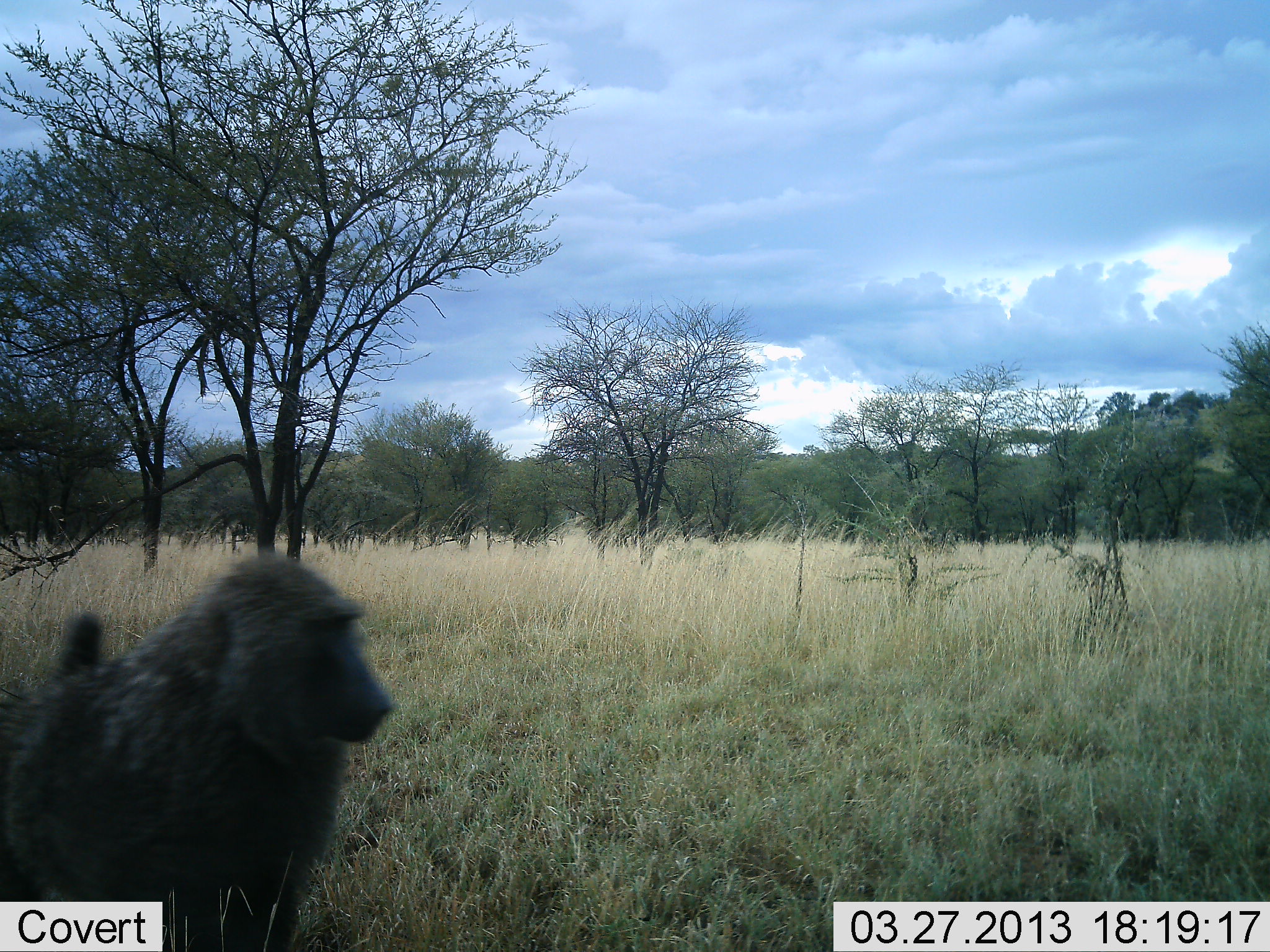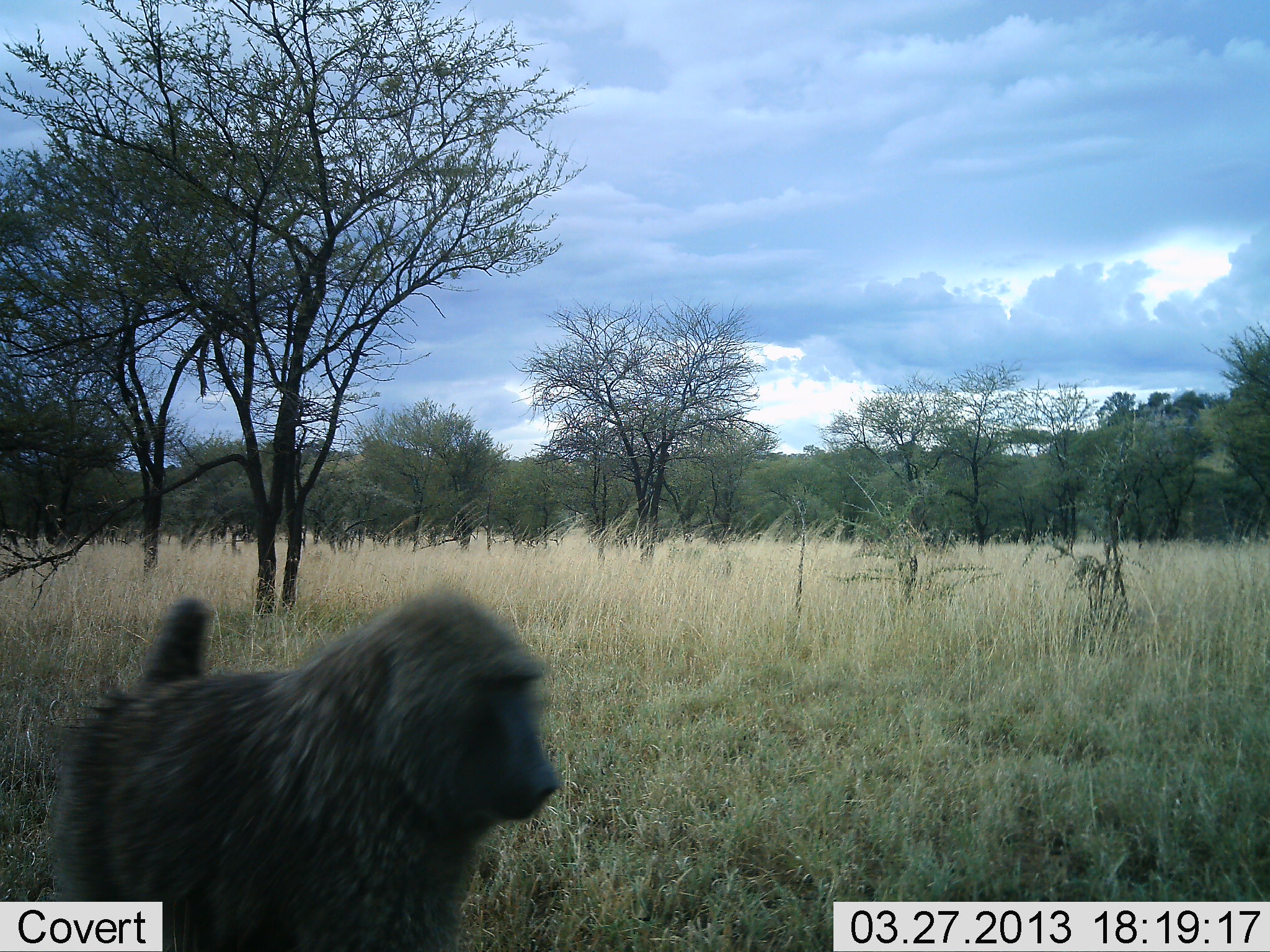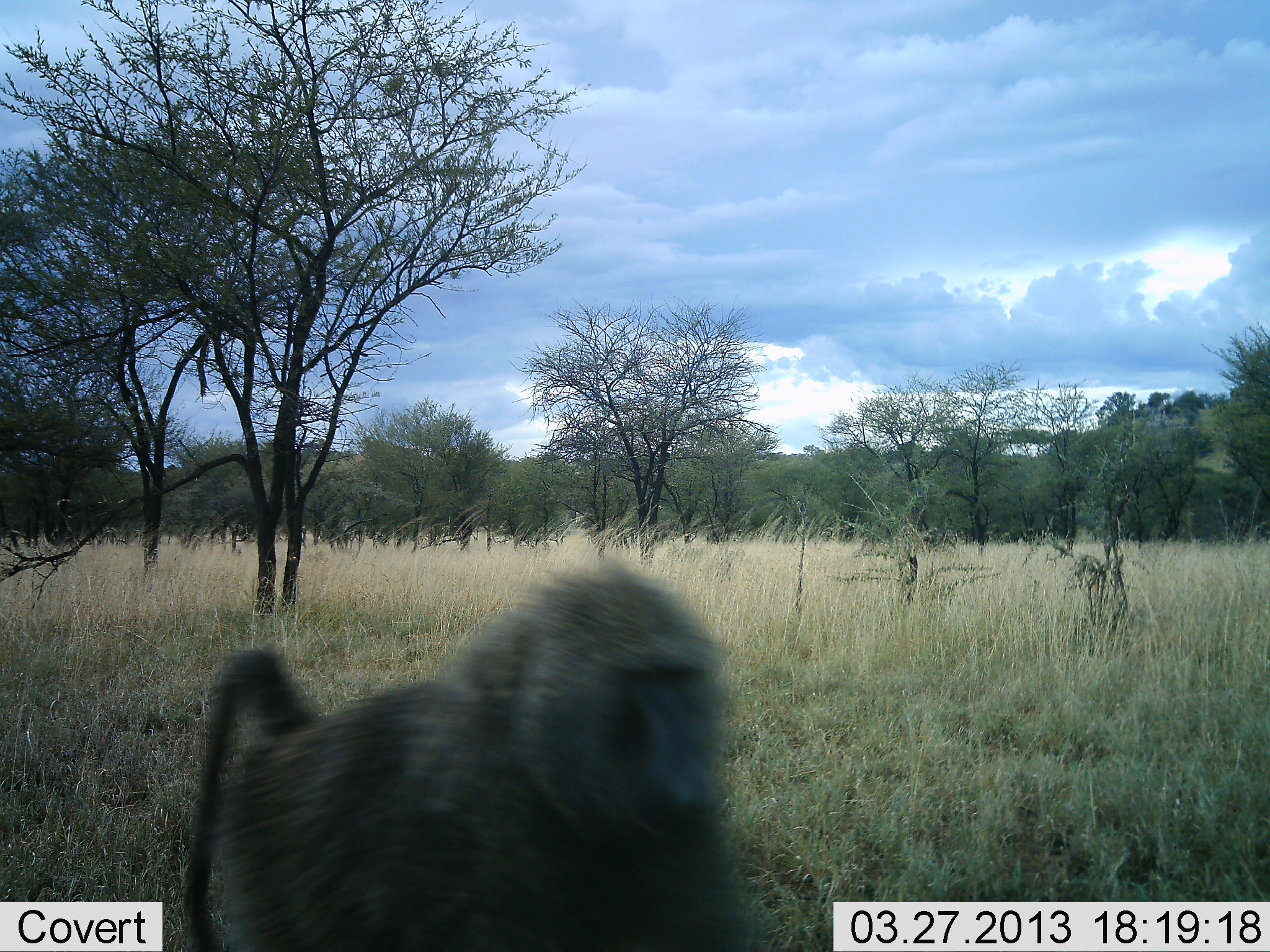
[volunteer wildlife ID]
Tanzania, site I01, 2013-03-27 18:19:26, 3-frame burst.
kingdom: Animalia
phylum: Chordata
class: Mammalia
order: Primates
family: Cercopithecidae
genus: Papio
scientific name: Papio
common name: baboon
Baboon (Papio), count 1. Behavior (volunteer vote fractions): standing 9%, resting 0%, moving 91%, interacting 0%. Young present (vote fraction): 0%. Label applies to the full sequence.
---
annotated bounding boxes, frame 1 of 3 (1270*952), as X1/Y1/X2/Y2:
animal: 0/549/396/952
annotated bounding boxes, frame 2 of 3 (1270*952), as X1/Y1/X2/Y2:
animal: 44/592/564/952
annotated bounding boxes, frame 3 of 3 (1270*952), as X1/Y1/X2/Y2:
animal: 173/562/764/952